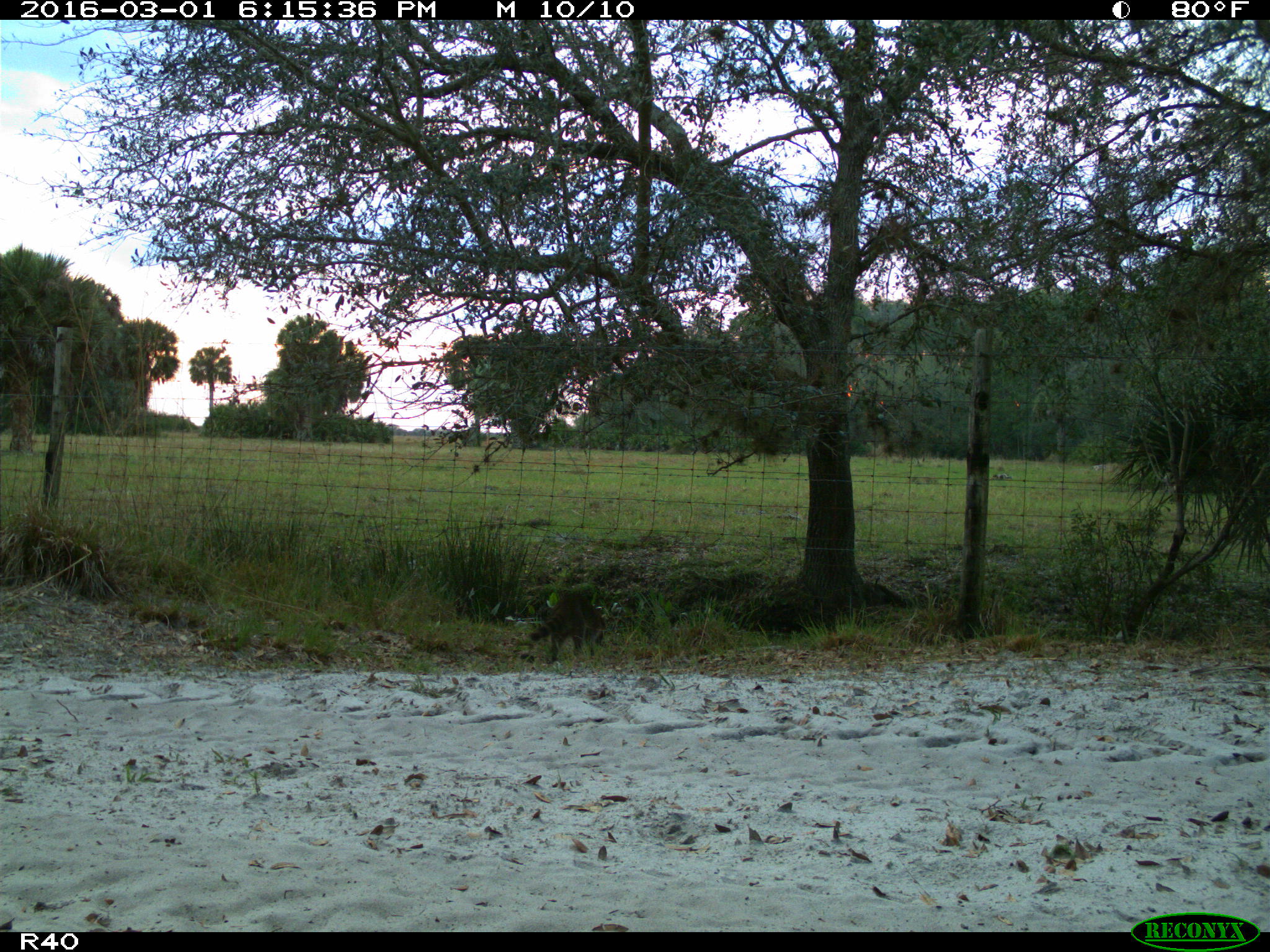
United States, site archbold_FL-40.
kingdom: Animalia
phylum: Chordata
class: Mammalia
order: Carnivora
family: Procyonidae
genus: Procyon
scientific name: Procyon lotor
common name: common raccoon